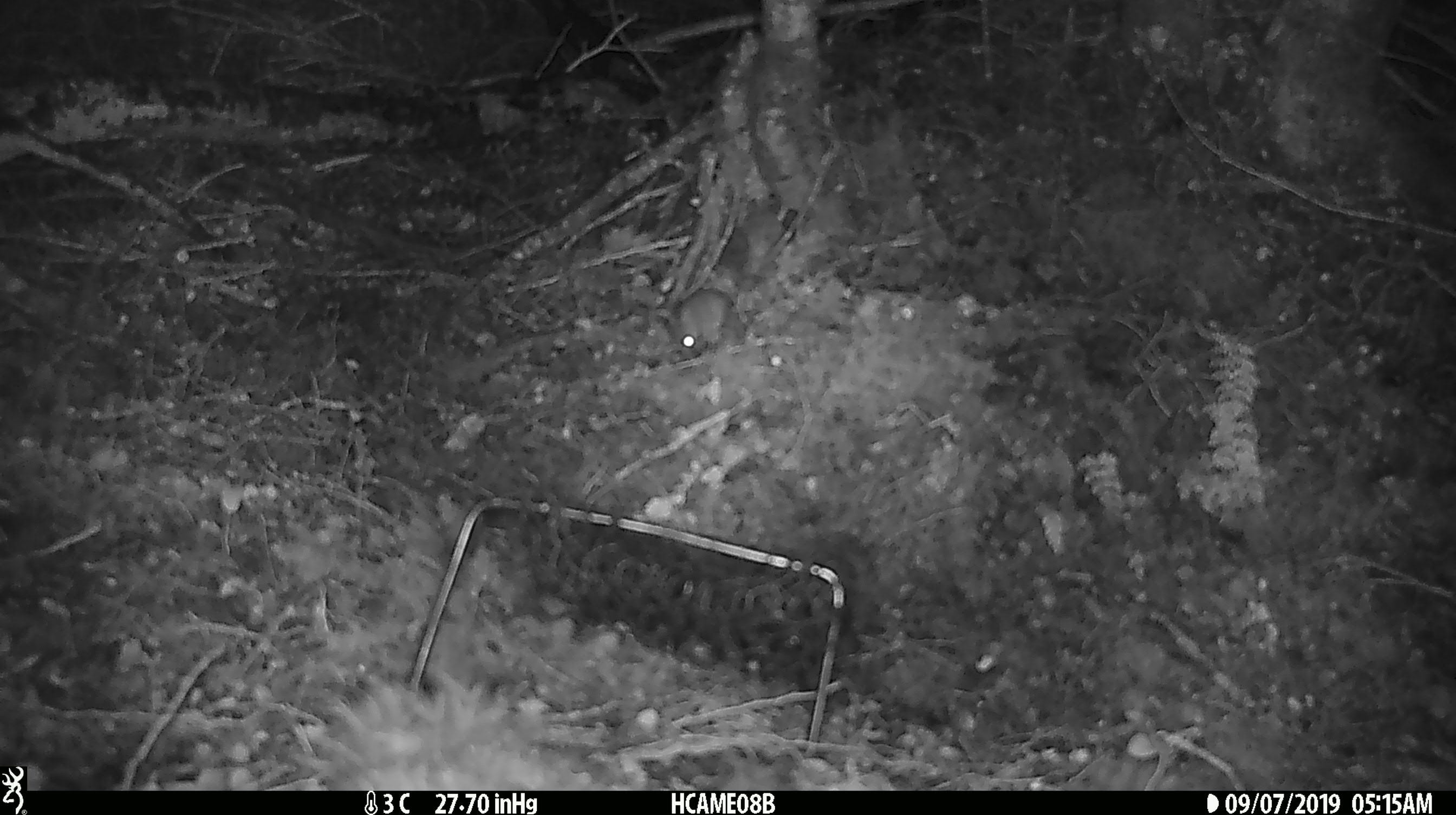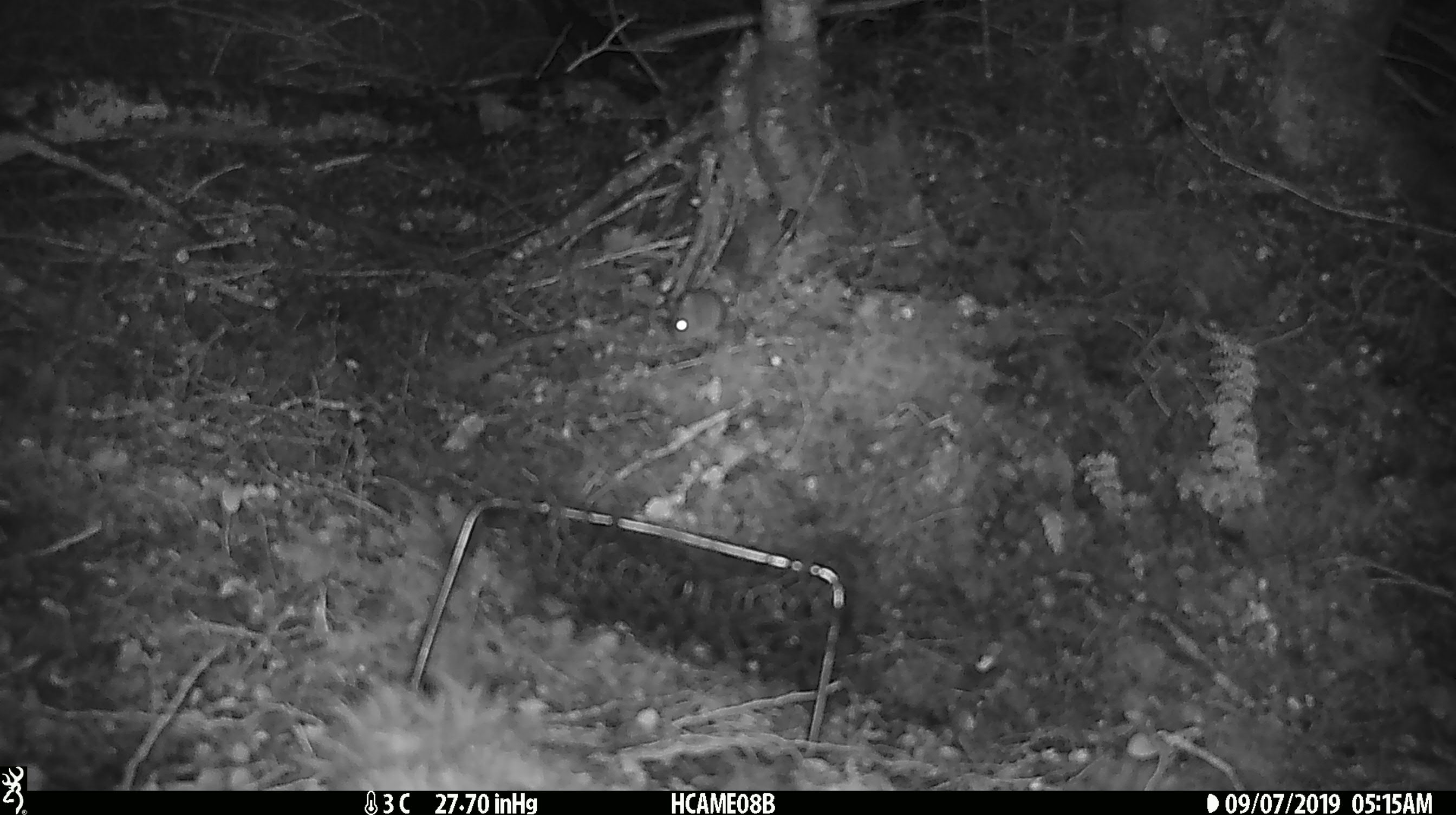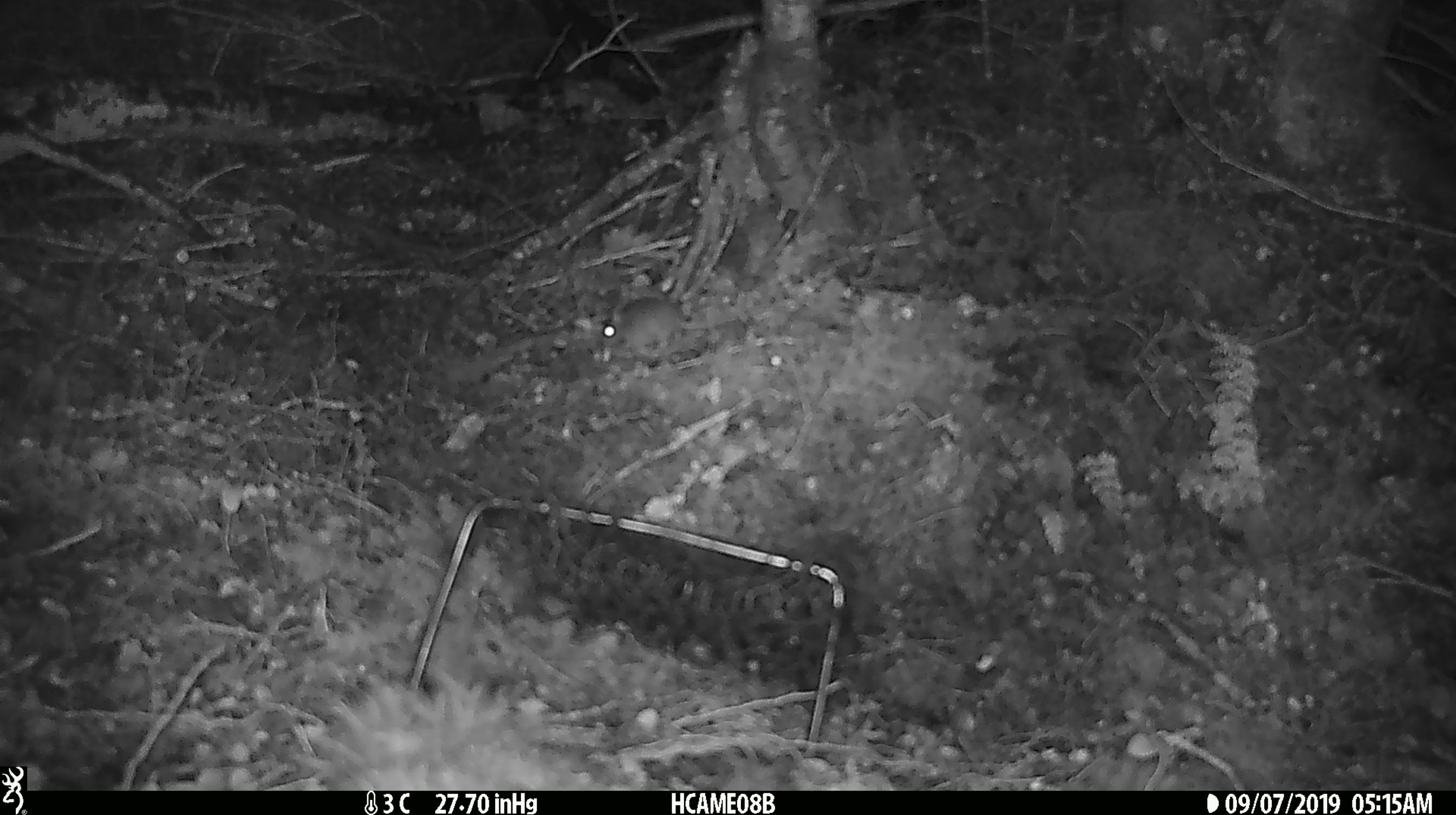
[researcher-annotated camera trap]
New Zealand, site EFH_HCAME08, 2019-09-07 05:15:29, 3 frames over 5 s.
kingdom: Animalia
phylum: Chordata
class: Mammalia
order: Rodentia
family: Muridae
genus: Mus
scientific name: Mus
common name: mouse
Mouse (Mus).